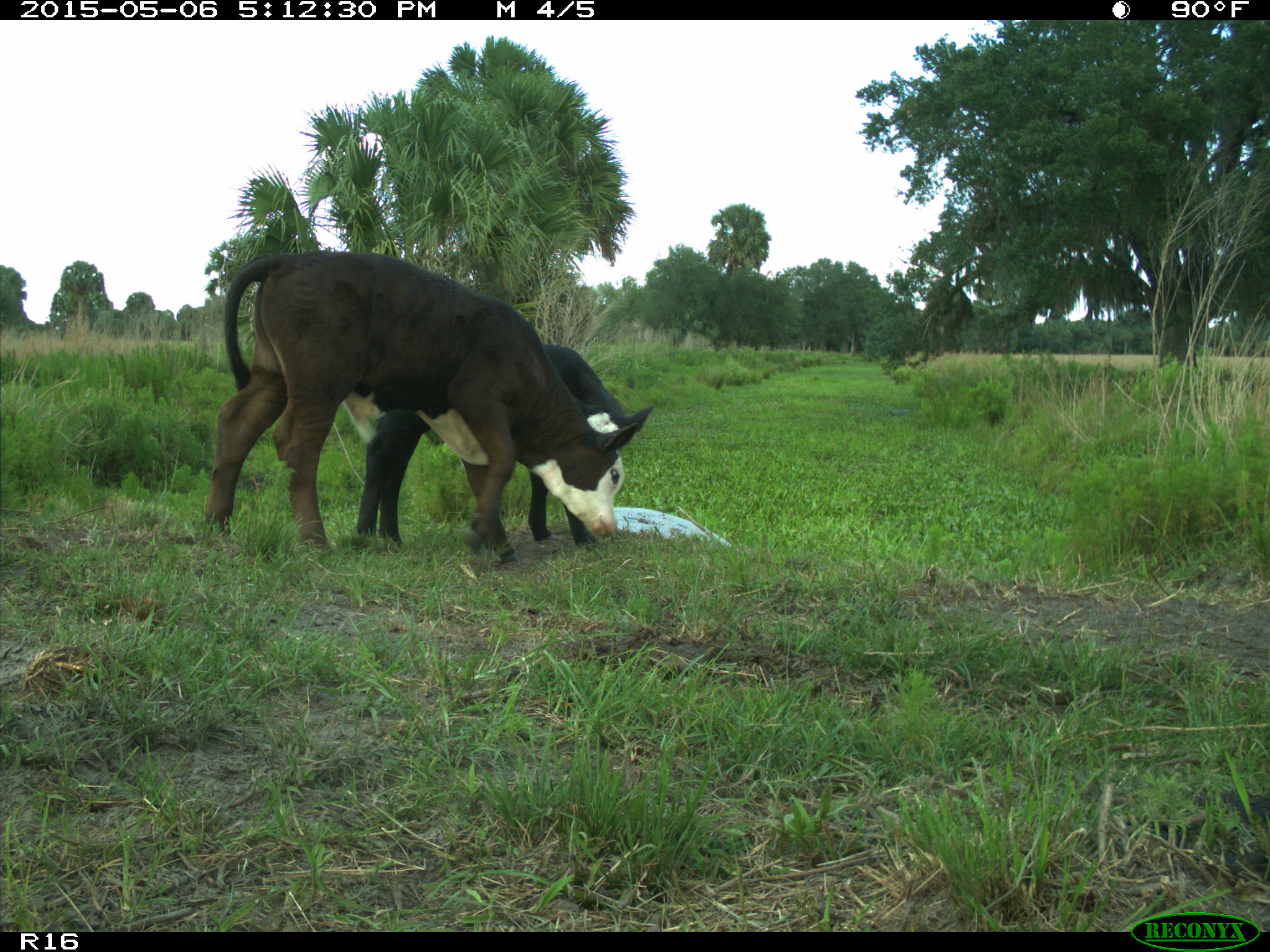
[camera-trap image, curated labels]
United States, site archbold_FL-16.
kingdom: Animalia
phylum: Chordata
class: Mammalia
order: Artiodactyla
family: Bovidae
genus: Bos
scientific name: Bos taurus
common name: domestic cow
Bos taurus (domestic cow).